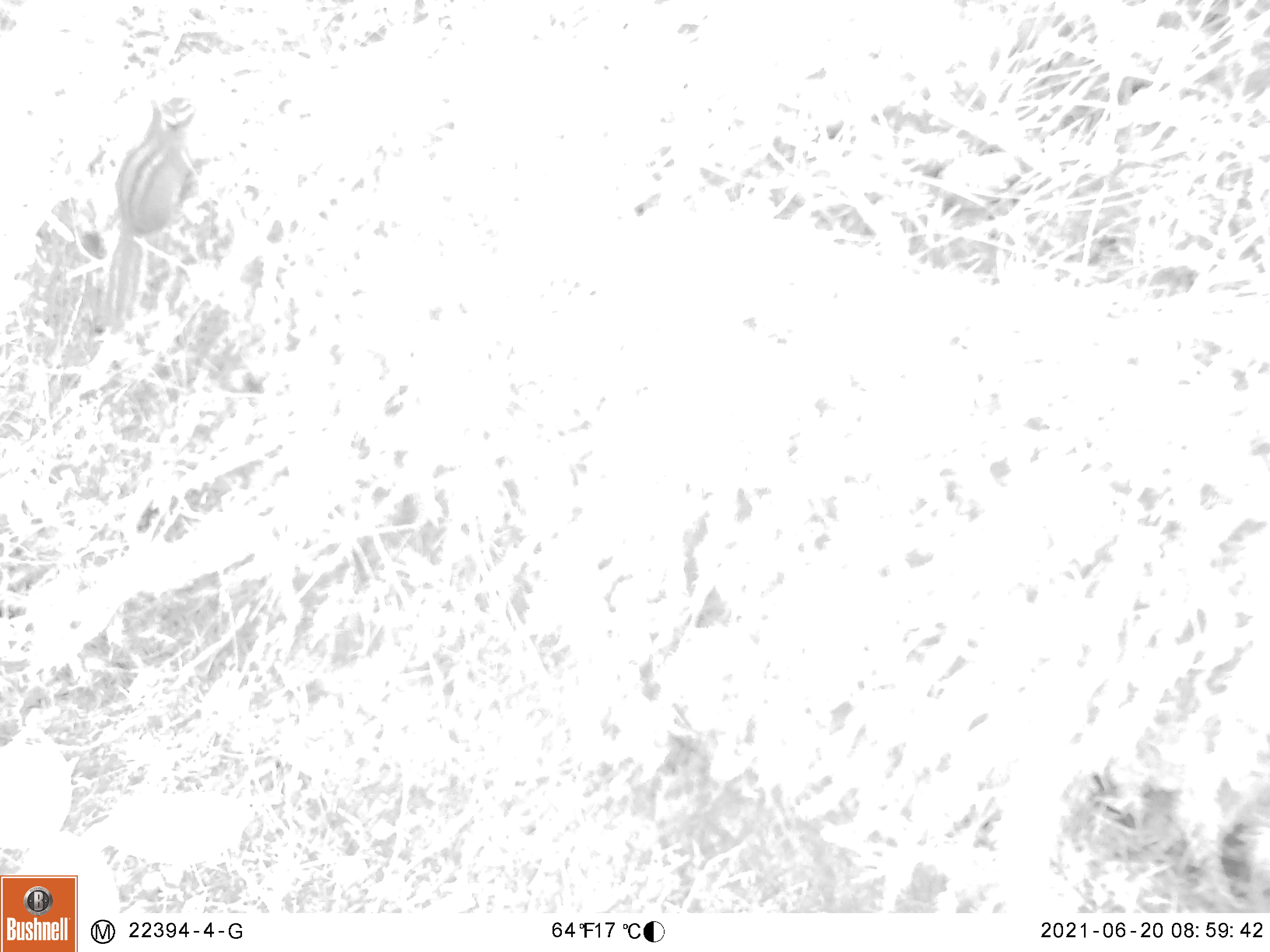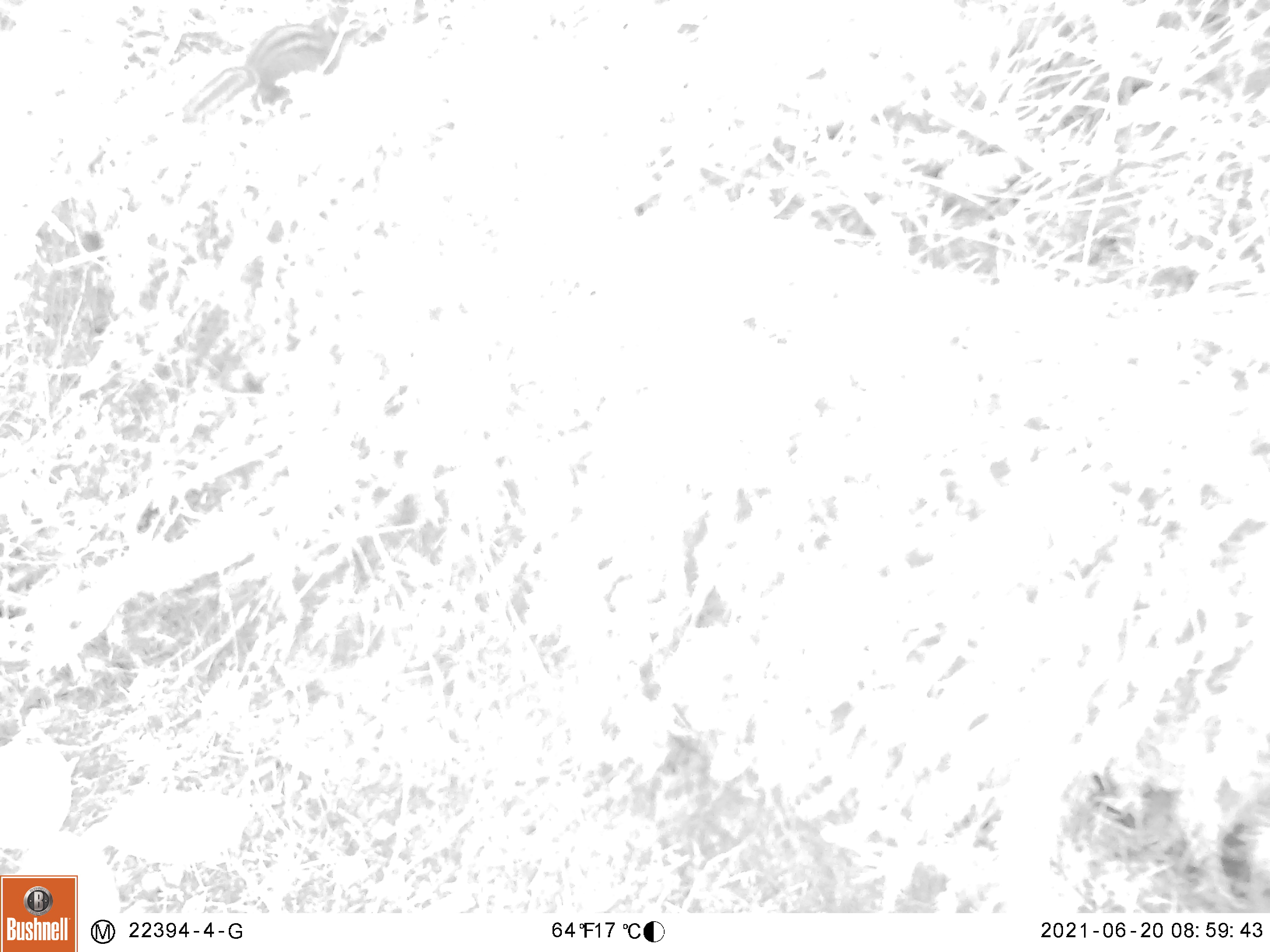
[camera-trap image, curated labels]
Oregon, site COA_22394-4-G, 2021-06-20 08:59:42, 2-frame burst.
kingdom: Animalia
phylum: Chordata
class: Mammalia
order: Rodentia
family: Sciuridae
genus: Neotamias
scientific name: Neotamias townsendii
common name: townsend's chipmunk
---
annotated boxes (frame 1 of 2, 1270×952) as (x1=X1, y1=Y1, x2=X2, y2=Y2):
townsend's chipmunk: (x1=65, y1=63, x2=225, y2=355)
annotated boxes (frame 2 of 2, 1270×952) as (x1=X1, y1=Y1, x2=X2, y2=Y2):
townsend's chipmunk: (x1=162, y1=2, x2=390, y2=152)